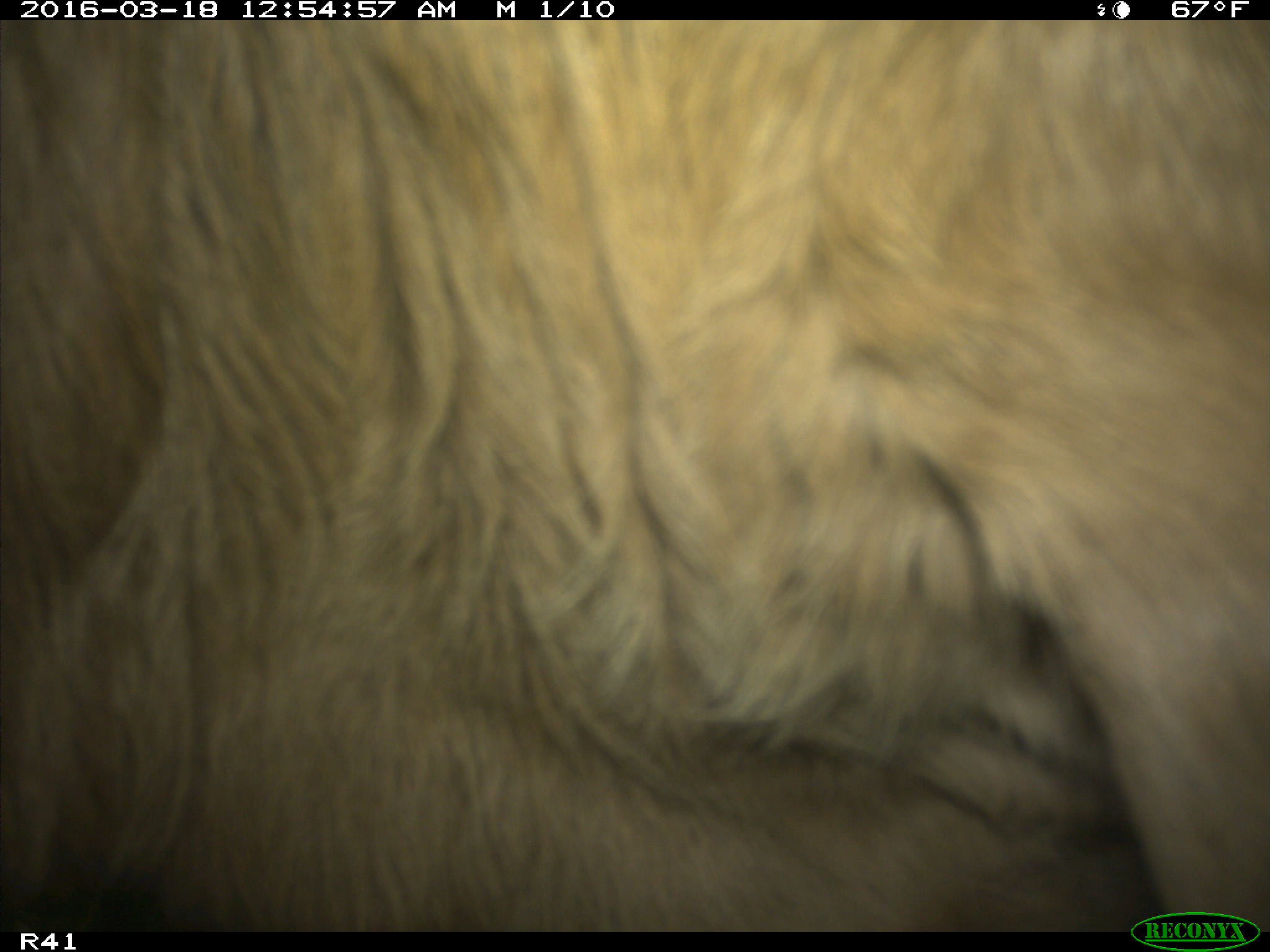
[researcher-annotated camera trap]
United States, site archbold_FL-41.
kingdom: Animalia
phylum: Chordata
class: Mammalia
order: Artiodactyla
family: Bovidae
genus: Bos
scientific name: Bos taurus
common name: domestic cow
Bos taurus (domestic cow).